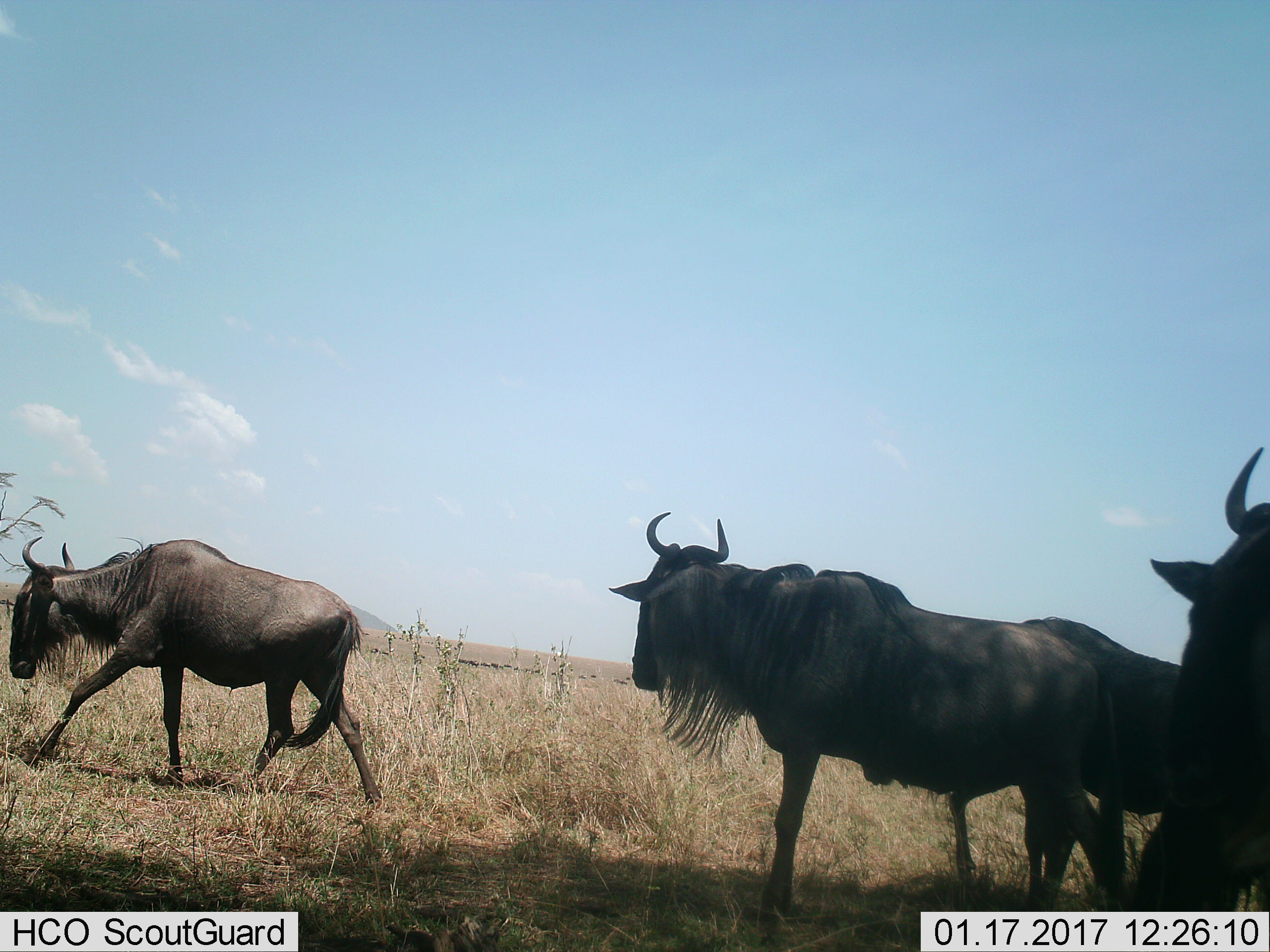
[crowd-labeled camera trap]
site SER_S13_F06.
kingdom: Animalia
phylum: Chordata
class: Mammalia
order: Artiodactyla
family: Bovidae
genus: Connochaetes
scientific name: Connochaetes taurinus taurinus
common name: blue wildebeest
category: wildebeestblue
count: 4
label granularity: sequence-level